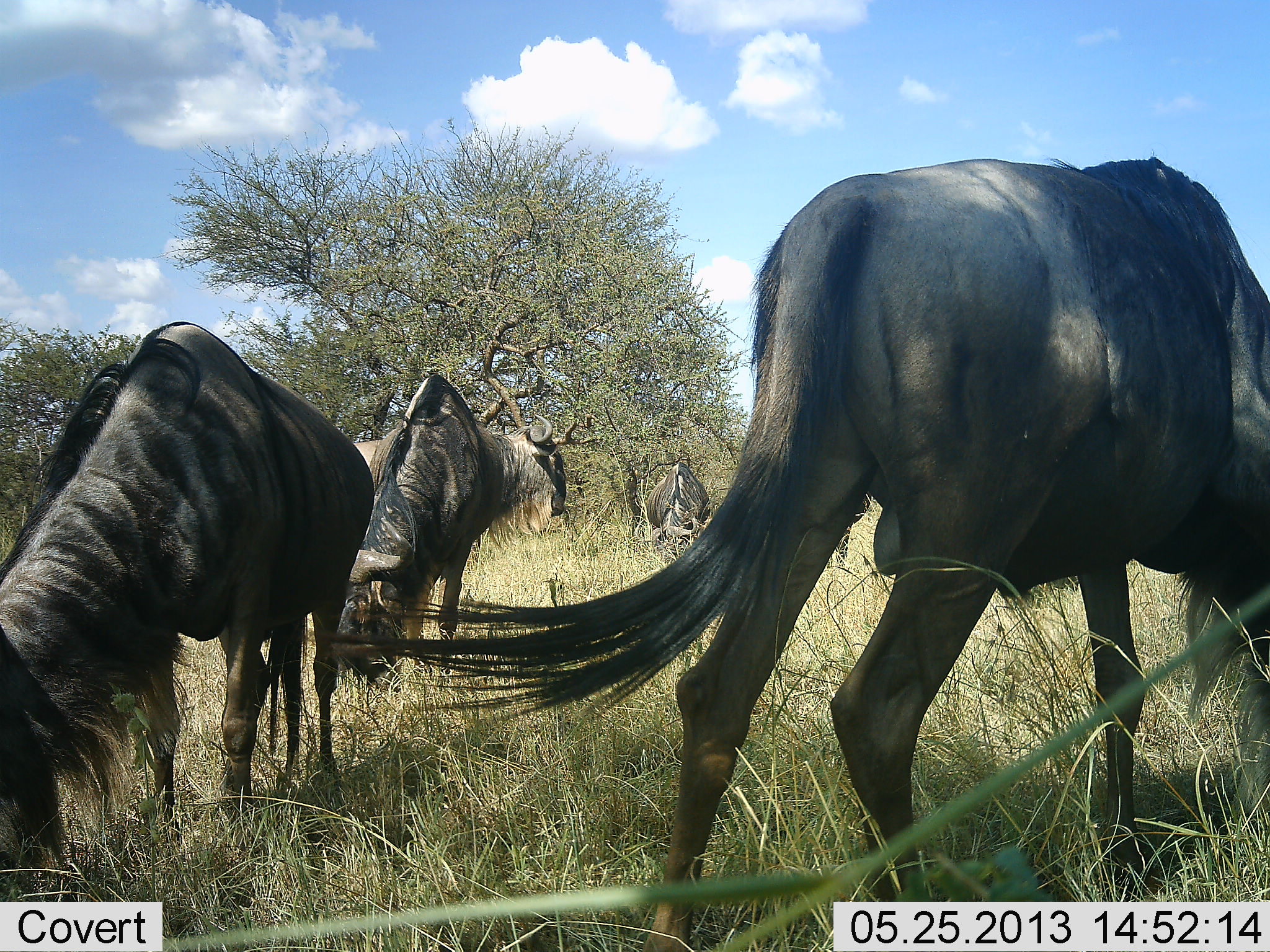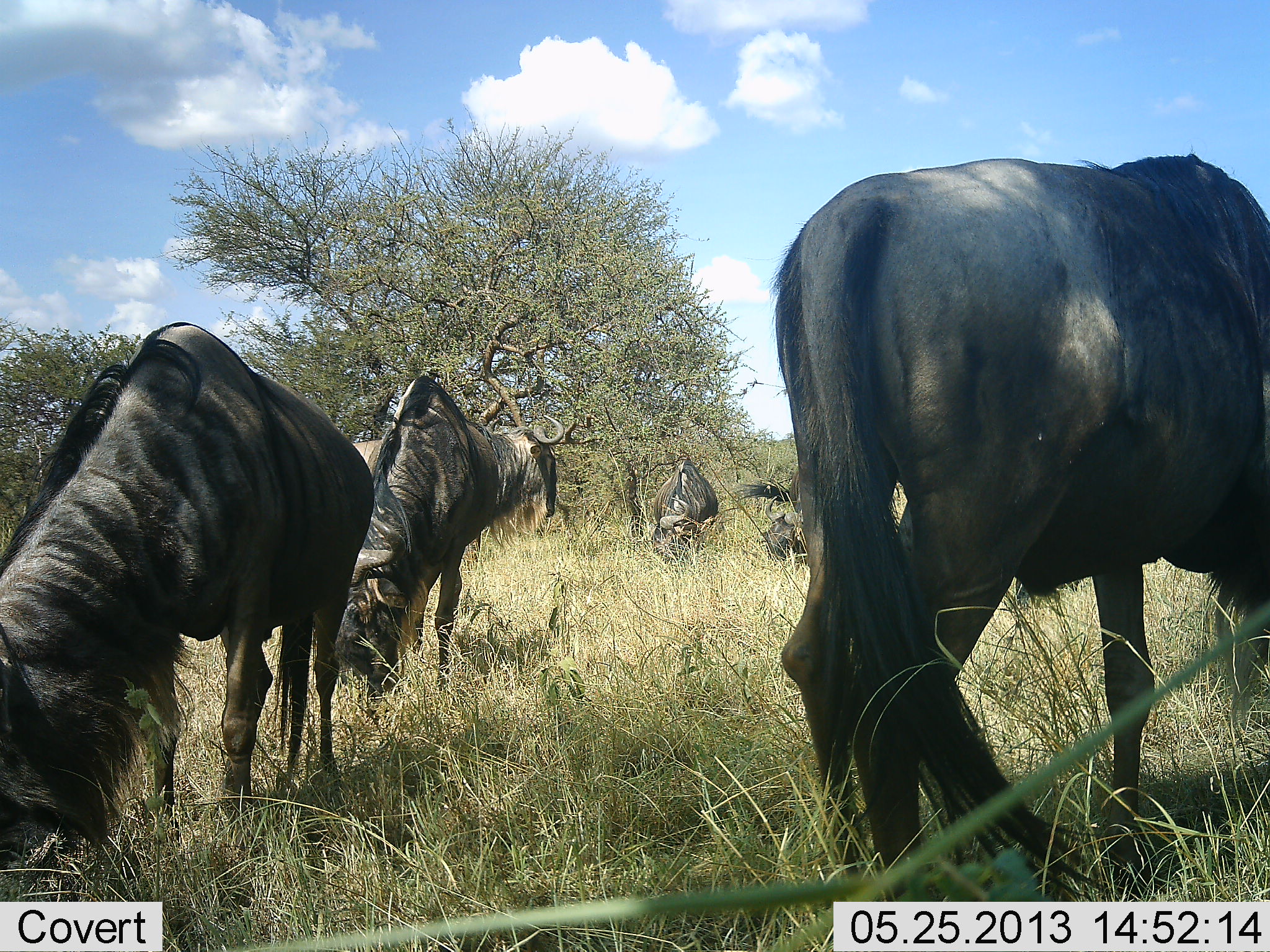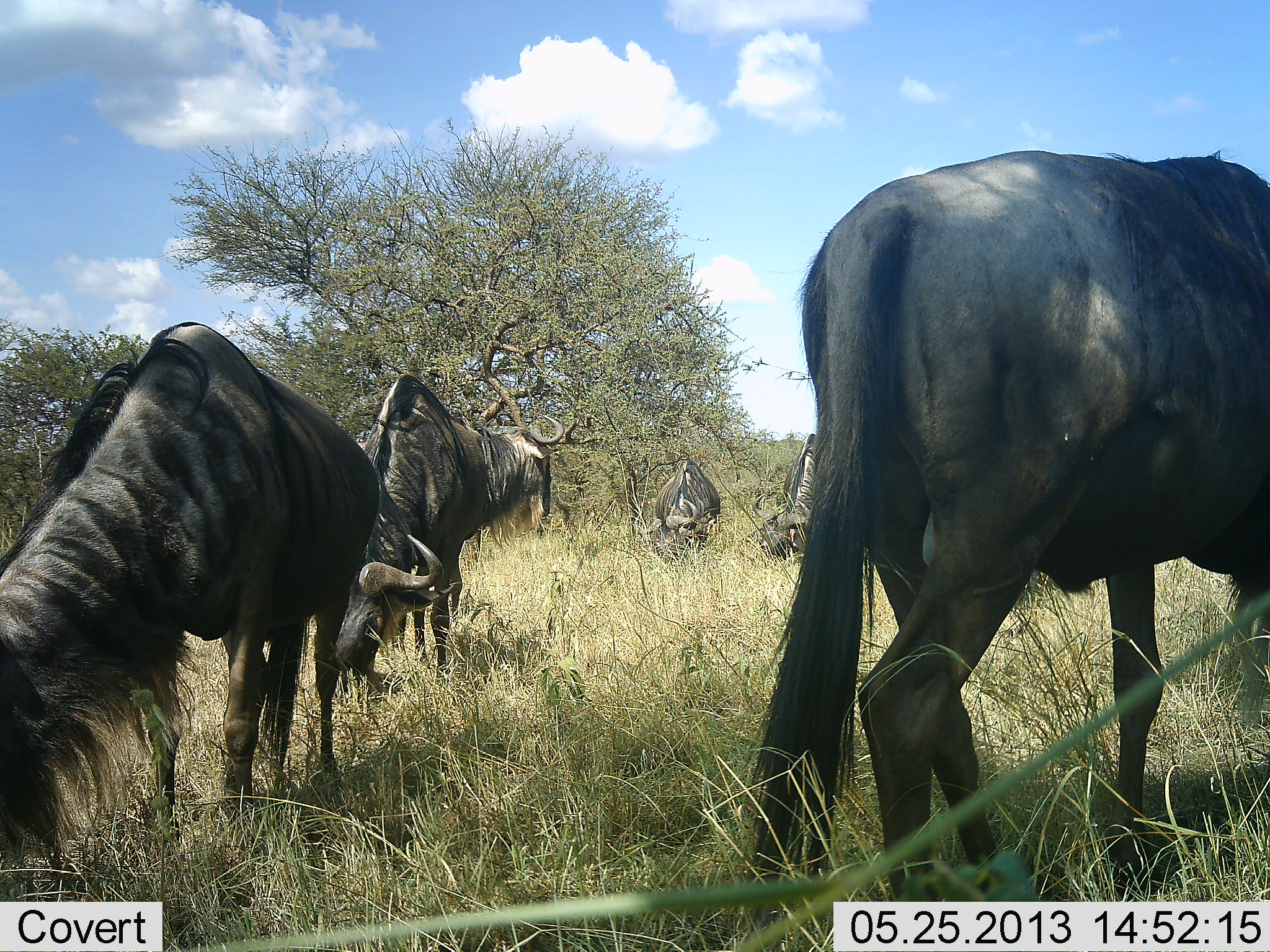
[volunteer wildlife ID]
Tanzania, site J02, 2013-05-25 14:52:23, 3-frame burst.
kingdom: Animalia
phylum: Chordata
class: Mammalia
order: Artiodactyla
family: Bovidae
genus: Connochaetes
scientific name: Connochaetes taurinus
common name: blue wildebeest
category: wildebeest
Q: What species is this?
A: Wildebeest (blue wildebeest) (Connochaetes taurinus).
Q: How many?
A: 6.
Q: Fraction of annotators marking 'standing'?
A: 61%.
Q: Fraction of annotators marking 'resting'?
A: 0%.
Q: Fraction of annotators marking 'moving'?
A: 22%.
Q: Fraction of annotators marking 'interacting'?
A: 0%.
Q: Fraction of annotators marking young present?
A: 0%.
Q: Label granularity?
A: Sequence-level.